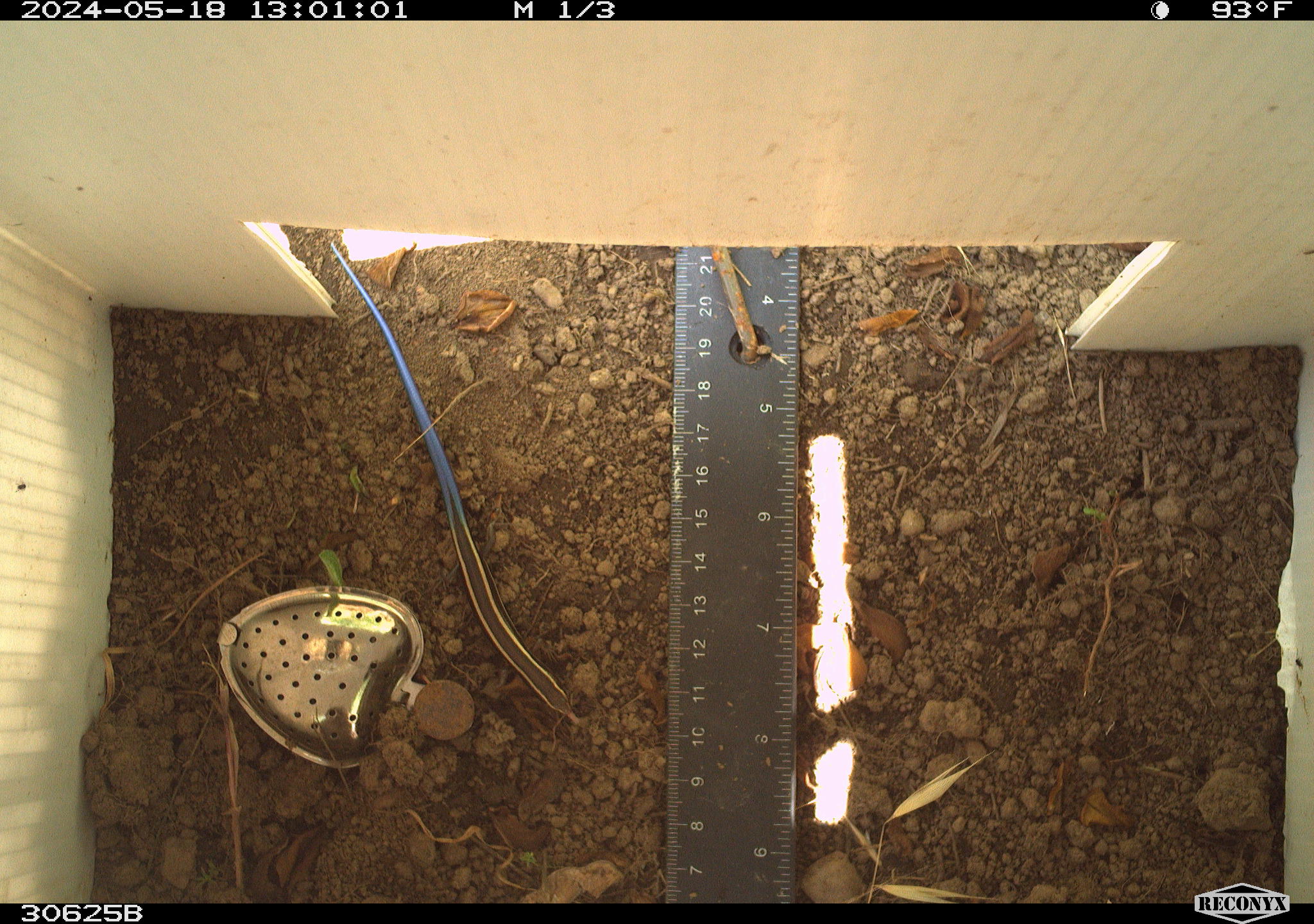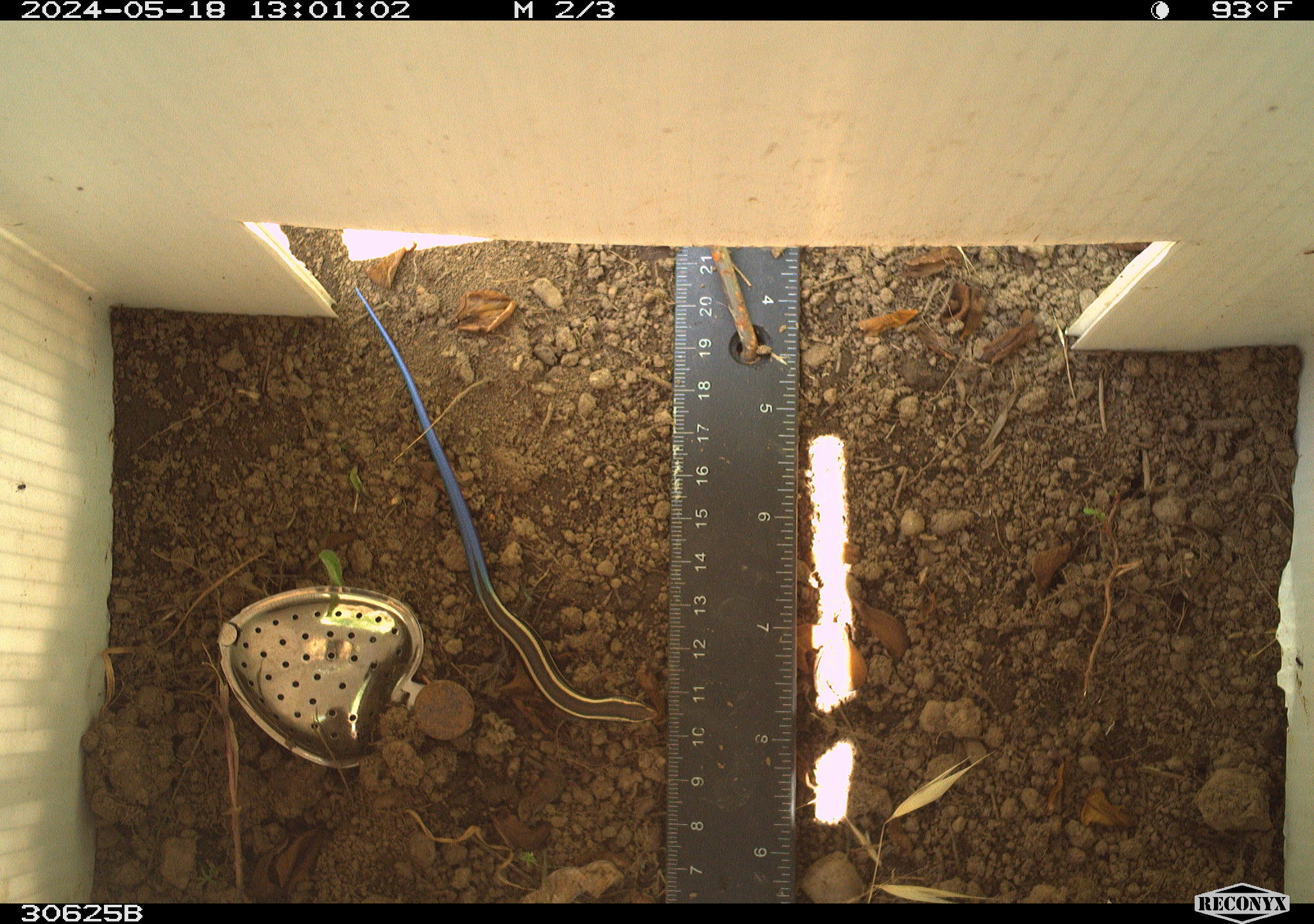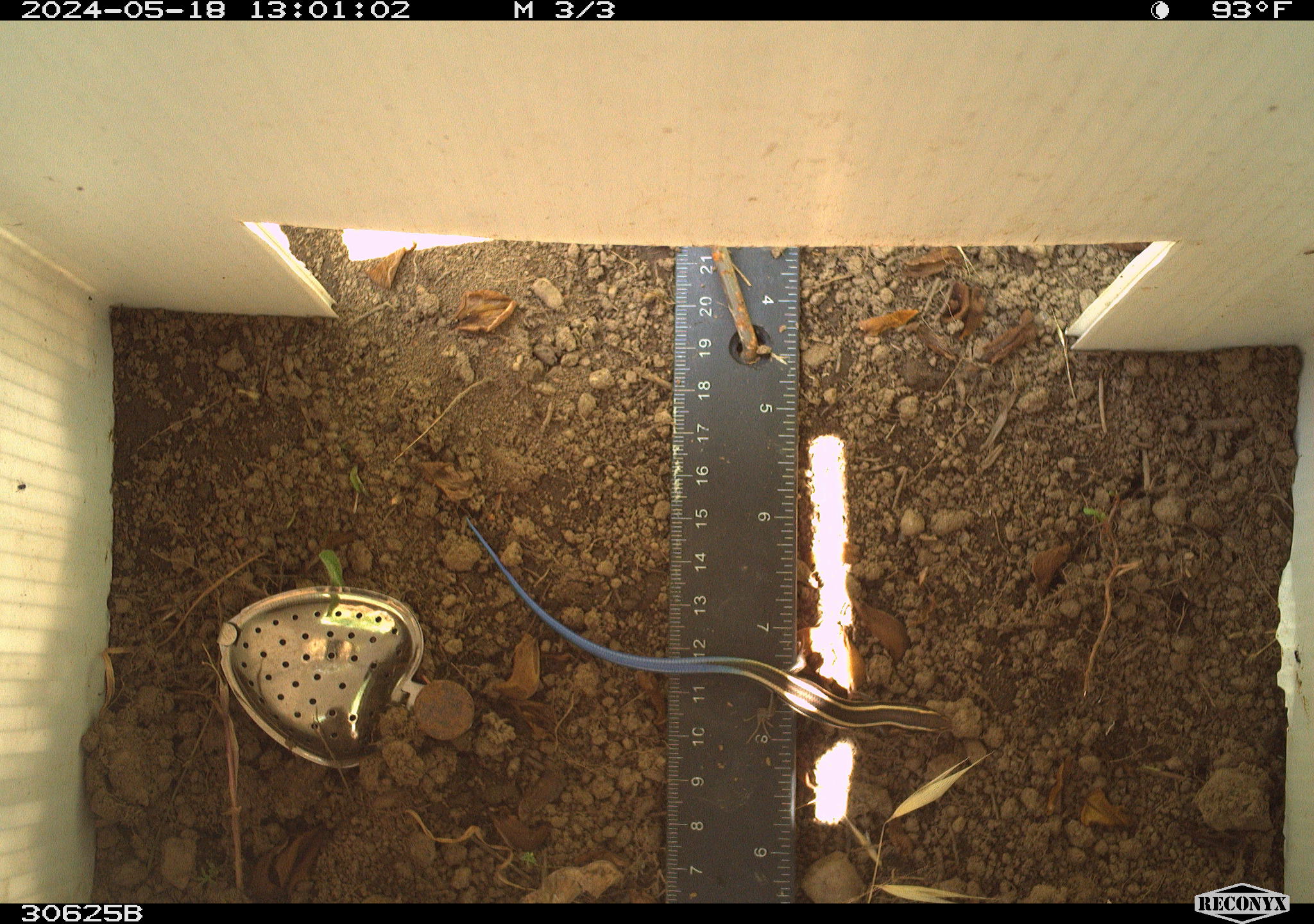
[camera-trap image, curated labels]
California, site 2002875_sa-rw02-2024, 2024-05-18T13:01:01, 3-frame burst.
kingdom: Animalia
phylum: Chordata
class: Reptilia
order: Squamata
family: Scincidae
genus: Plestiodon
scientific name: Plestiodon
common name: blue-tailed skinks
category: plestiodon species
Plestiodon species (blue-tailed skinks) (Plestiodon).